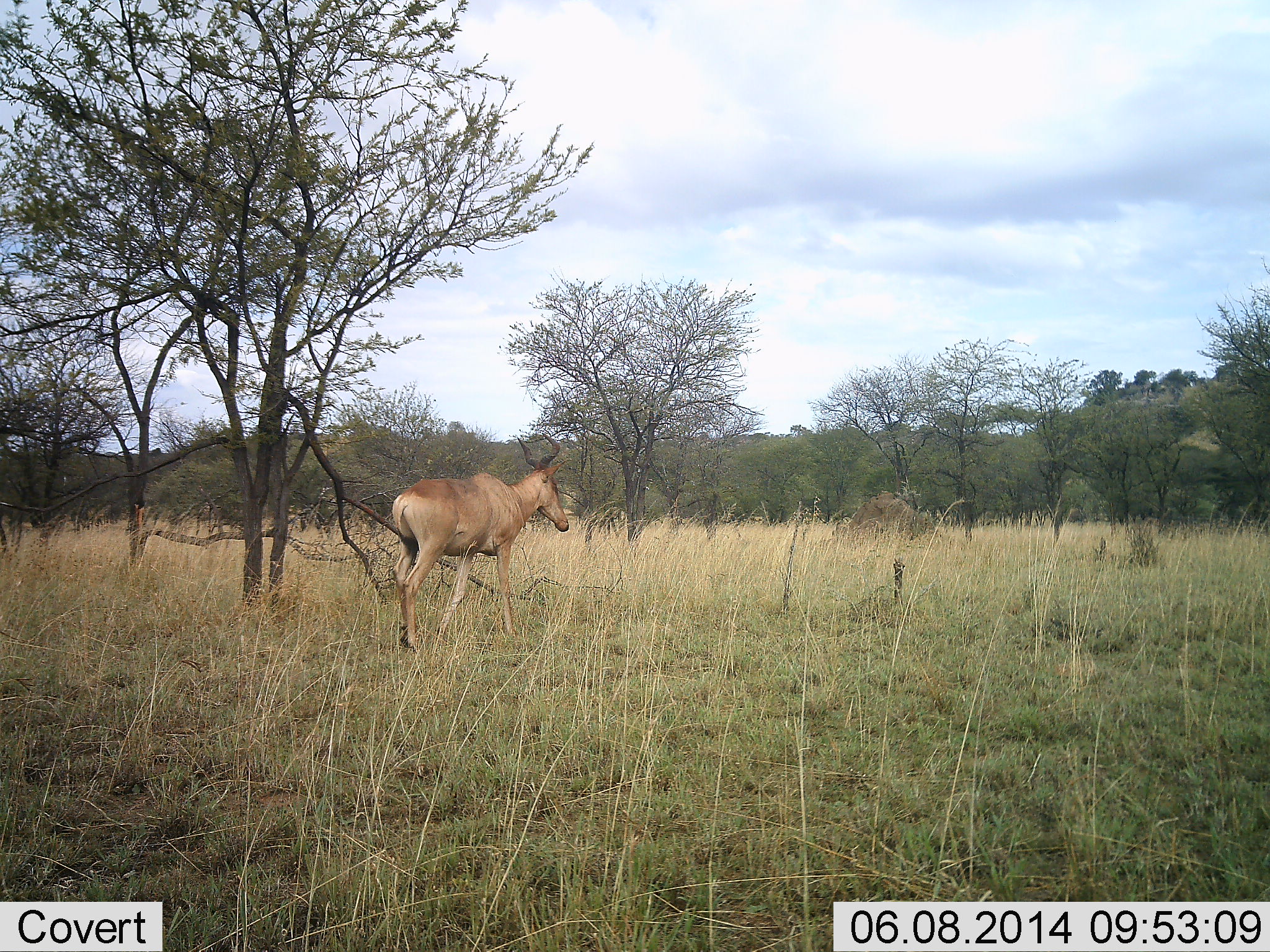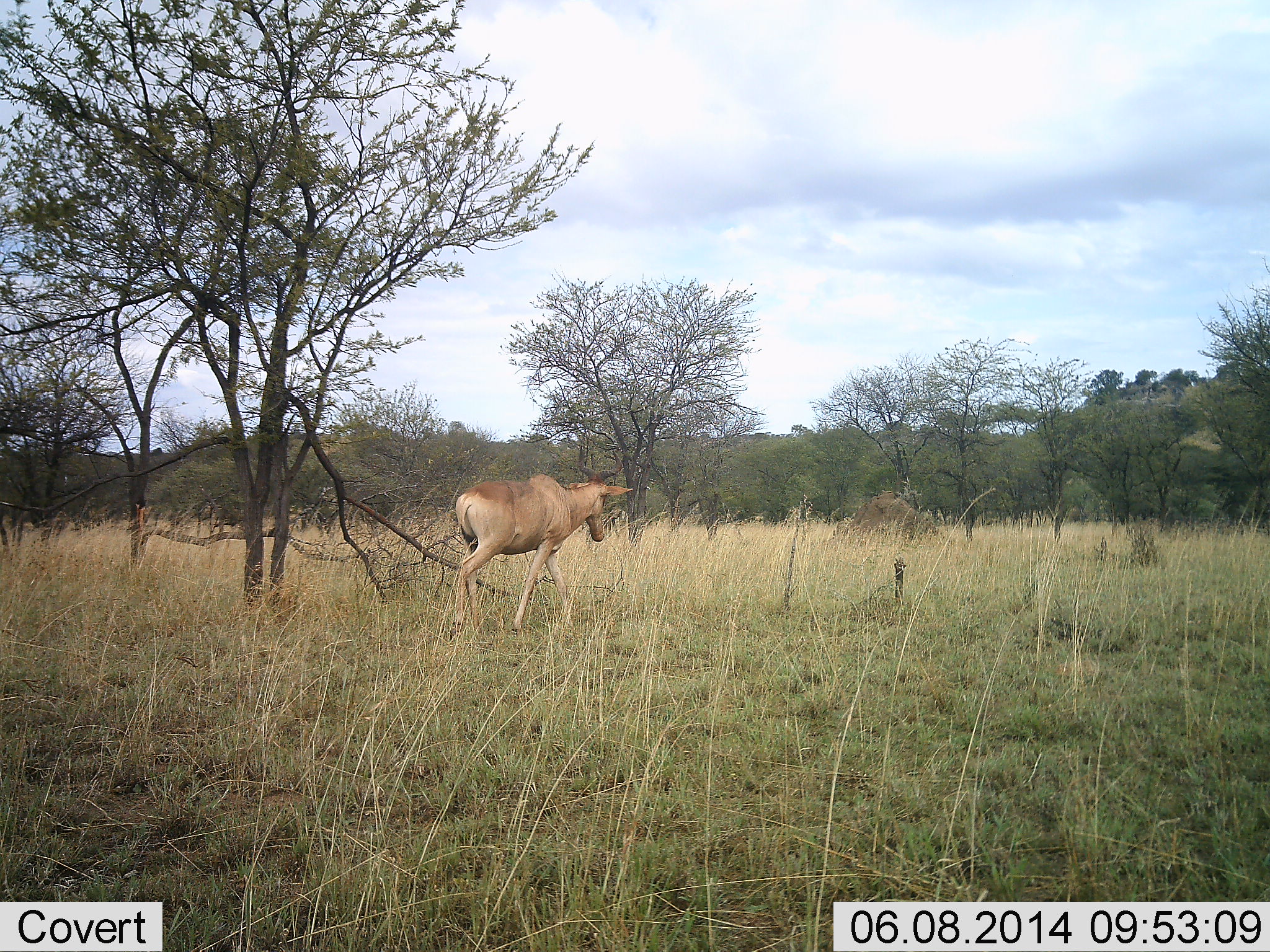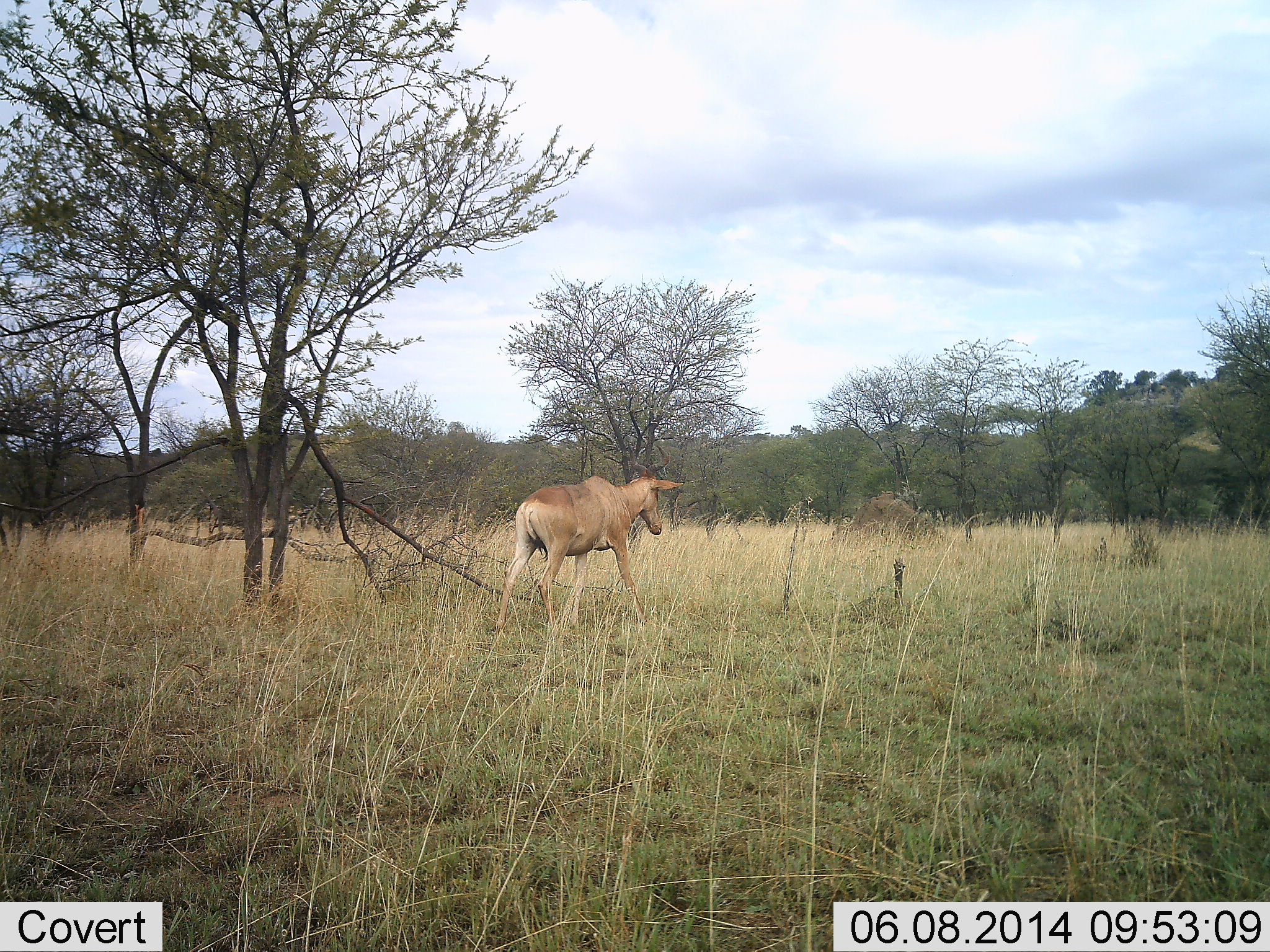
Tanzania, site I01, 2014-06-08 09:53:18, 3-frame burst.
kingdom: Animalia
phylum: Chordata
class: Mammalia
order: Artiodactyla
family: Bovidae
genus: Alcelaphus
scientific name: Alcelaphus buselaphus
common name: hartebeest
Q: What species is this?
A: Hartebeest (Alcelaphus buselaphus).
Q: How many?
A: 1.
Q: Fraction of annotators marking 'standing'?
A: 0%.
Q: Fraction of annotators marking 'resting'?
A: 0%.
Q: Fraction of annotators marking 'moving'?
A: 100%.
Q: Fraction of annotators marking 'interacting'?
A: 0%.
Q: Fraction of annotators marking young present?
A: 0%.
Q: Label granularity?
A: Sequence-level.